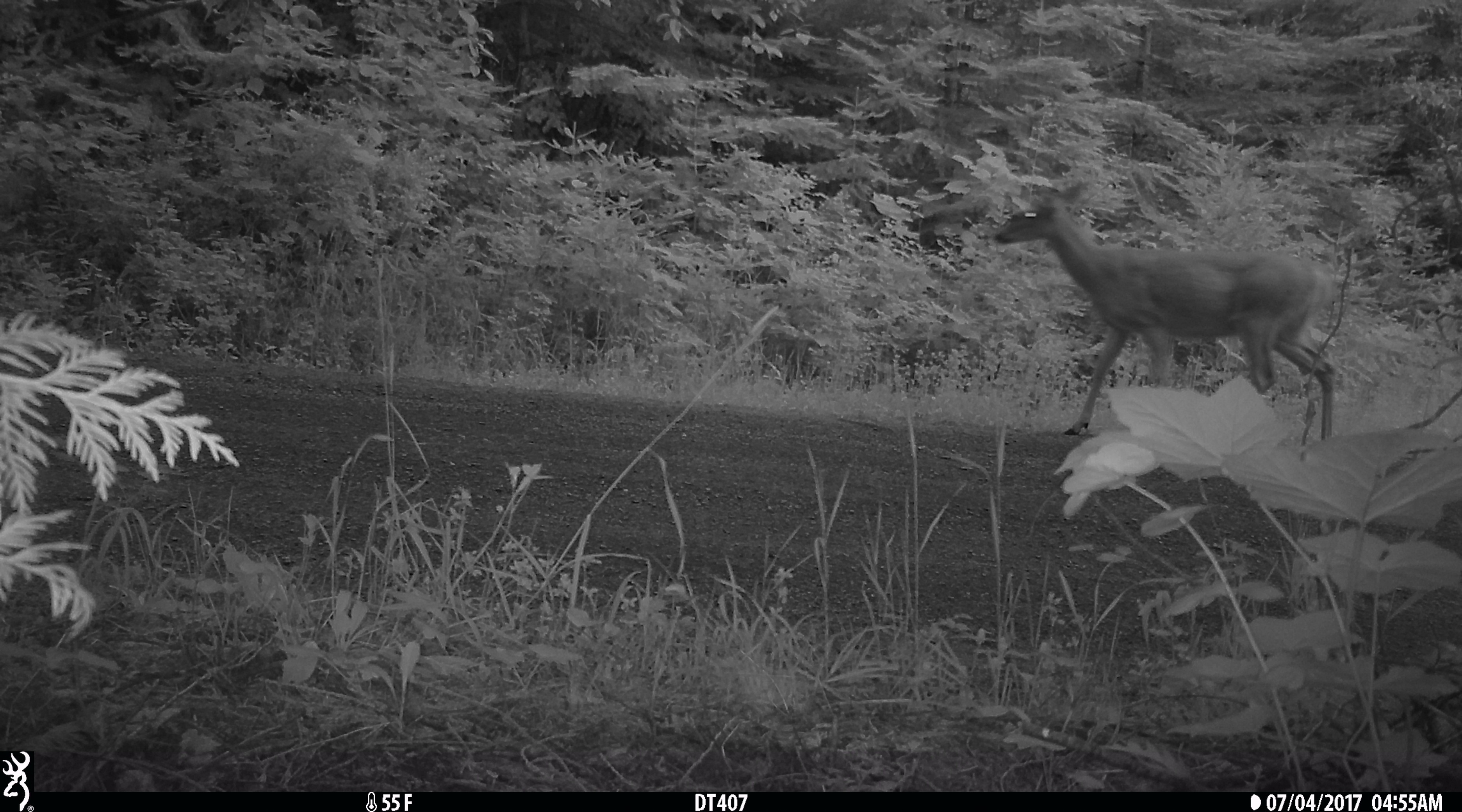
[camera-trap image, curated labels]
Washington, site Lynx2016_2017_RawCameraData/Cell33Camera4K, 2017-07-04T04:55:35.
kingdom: Animalia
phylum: Chordata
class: Mammalia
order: Artiodactyla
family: Cervidae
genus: Odocoileus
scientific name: Odocoileus virginianus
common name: white-tailed deer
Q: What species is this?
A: Odocoileus virginianus (white-tailed deer).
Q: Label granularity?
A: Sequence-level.